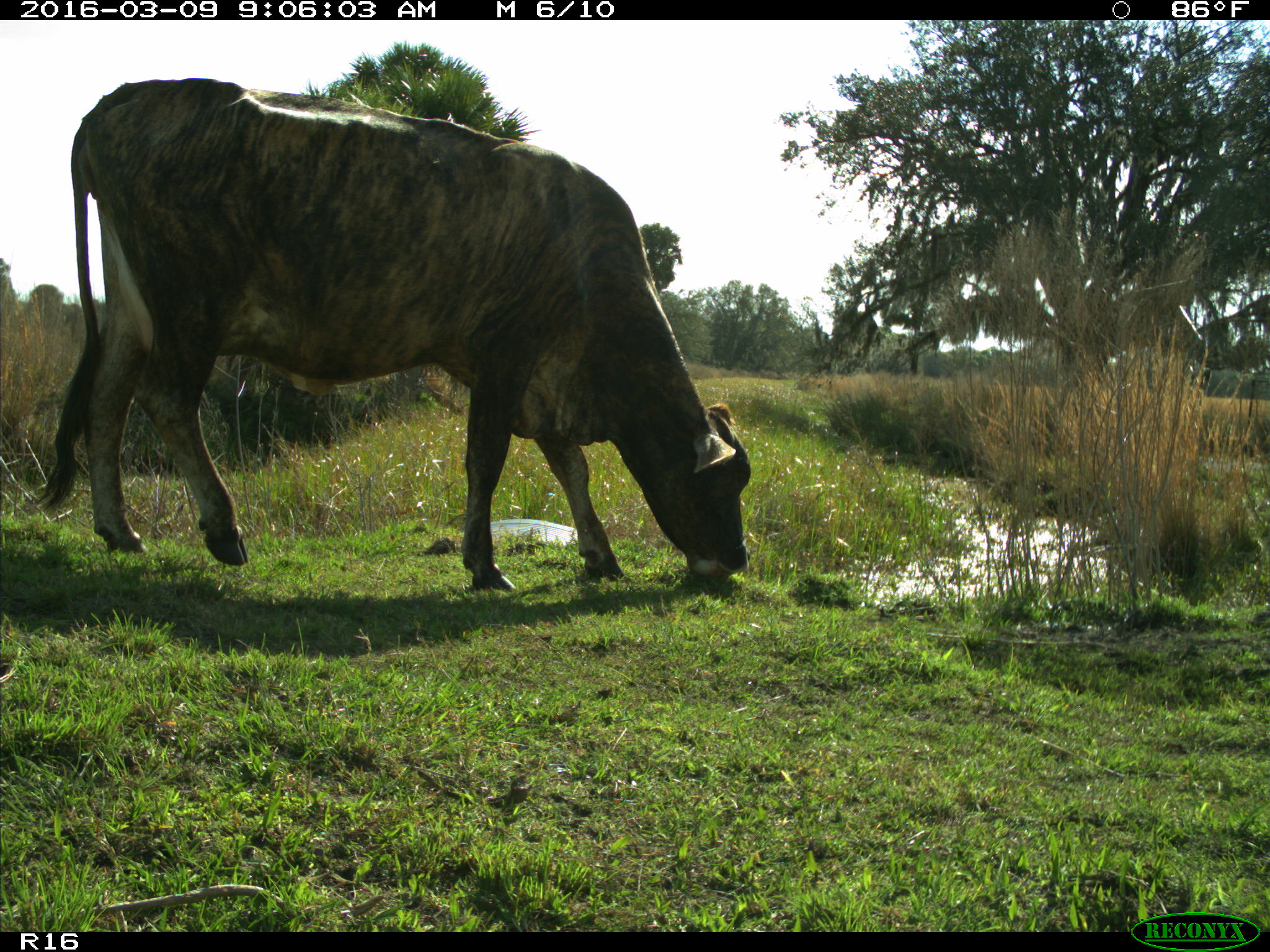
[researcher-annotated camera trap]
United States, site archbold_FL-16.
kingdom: Animalia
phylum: Chordata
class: Mammalia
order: Artiodactyla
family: Bovidae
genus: Bos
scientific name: Bos taurus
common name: domestic cow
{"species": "Bos taurus (domestic cow)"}